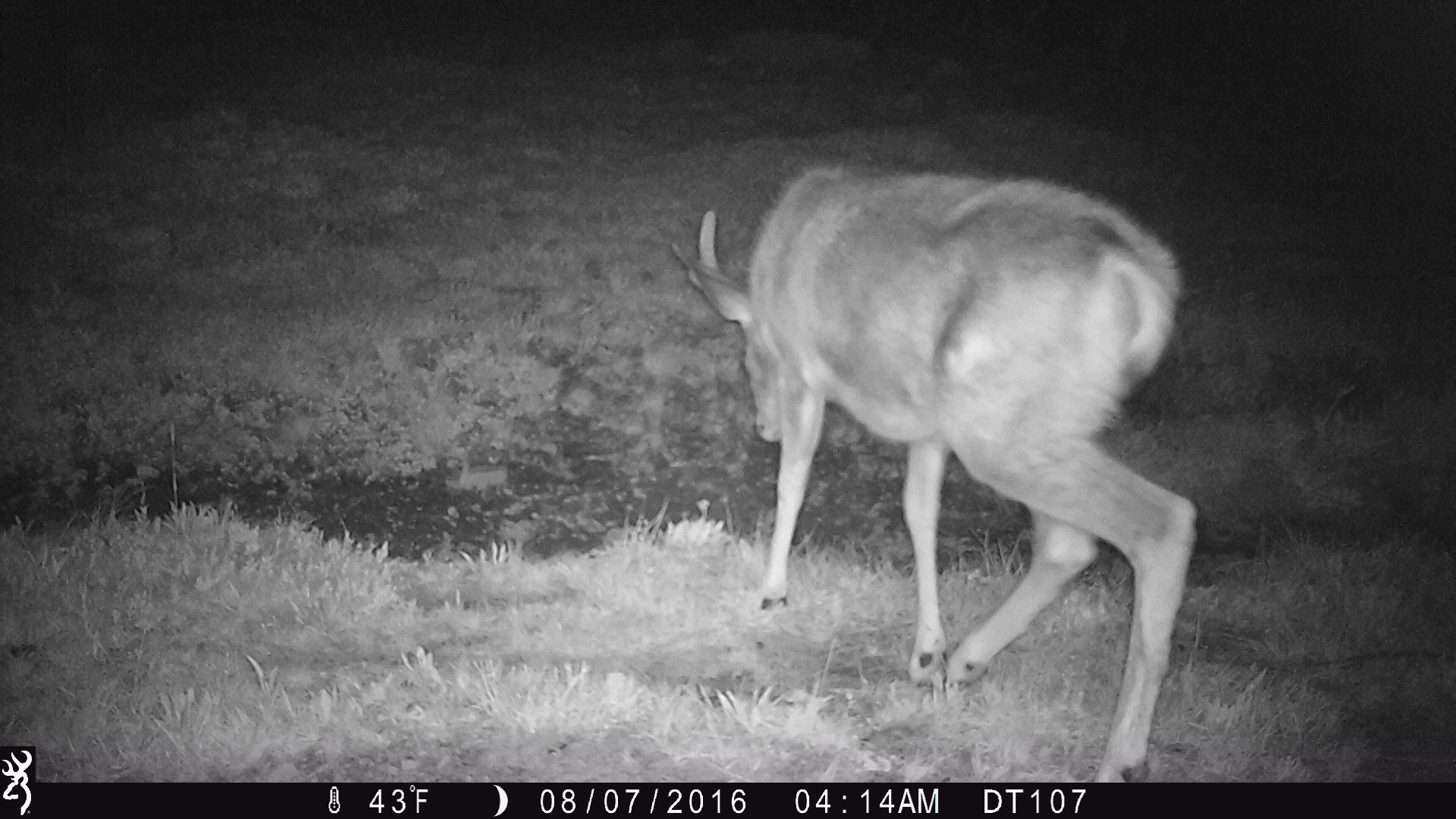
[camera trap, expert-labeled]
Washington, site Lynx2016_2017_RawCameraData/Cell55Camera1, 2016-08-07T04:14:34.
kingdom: Animalia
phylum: Chordata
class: Mammalia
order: Artiodactyla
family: Cervidae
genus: Odocoileus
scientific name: Odocoileus hemionus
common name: mule deer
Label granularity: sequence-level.